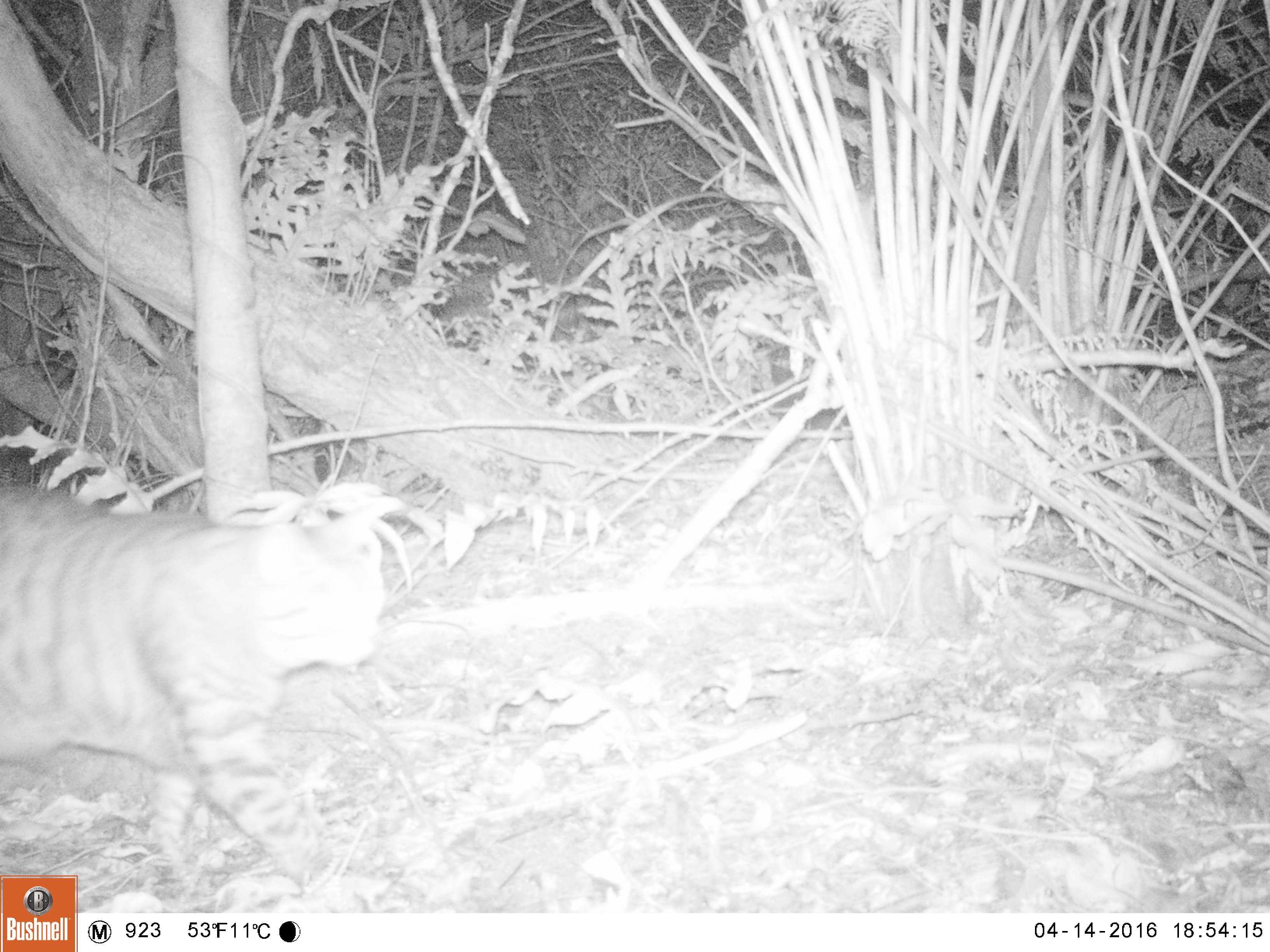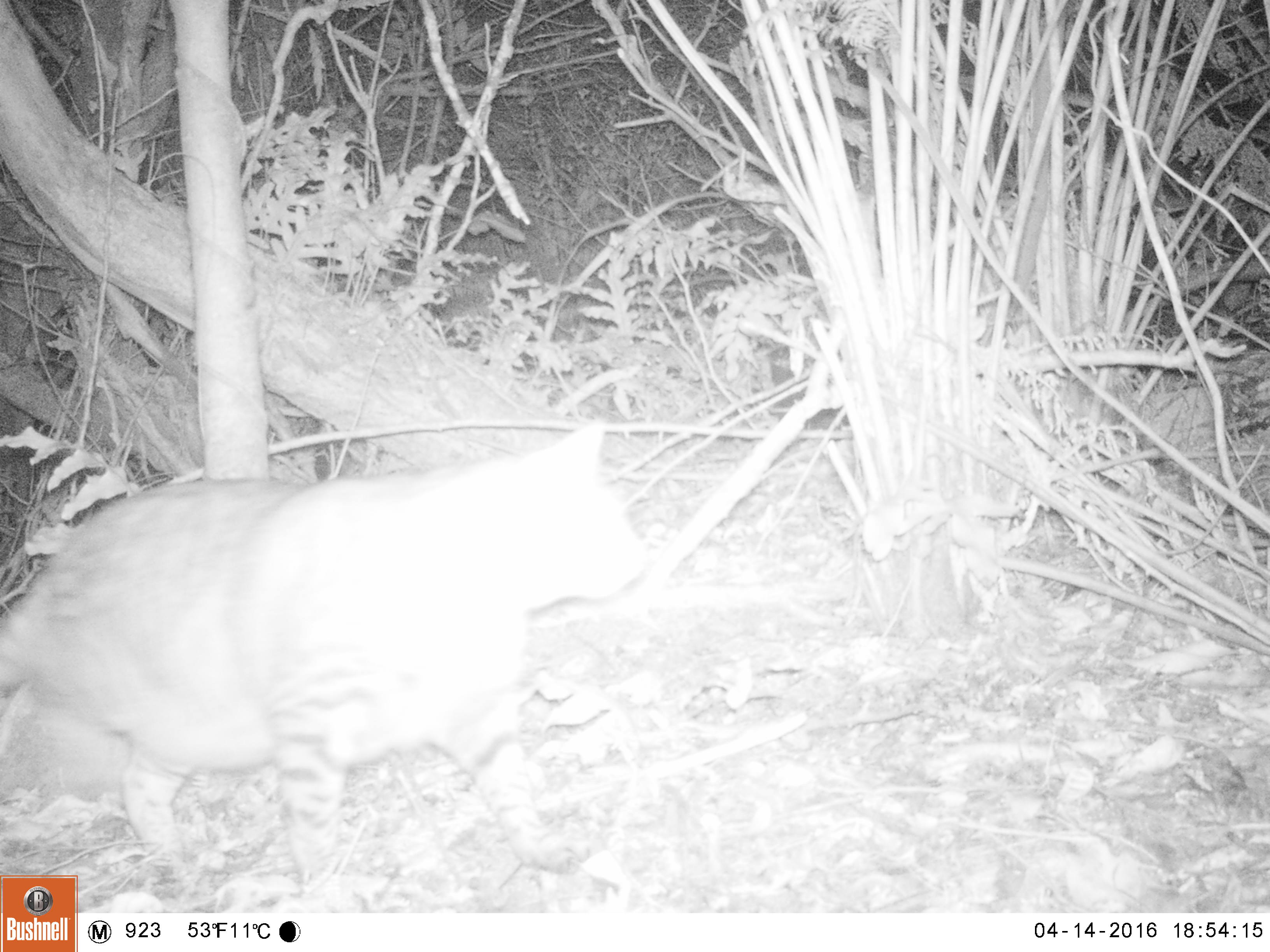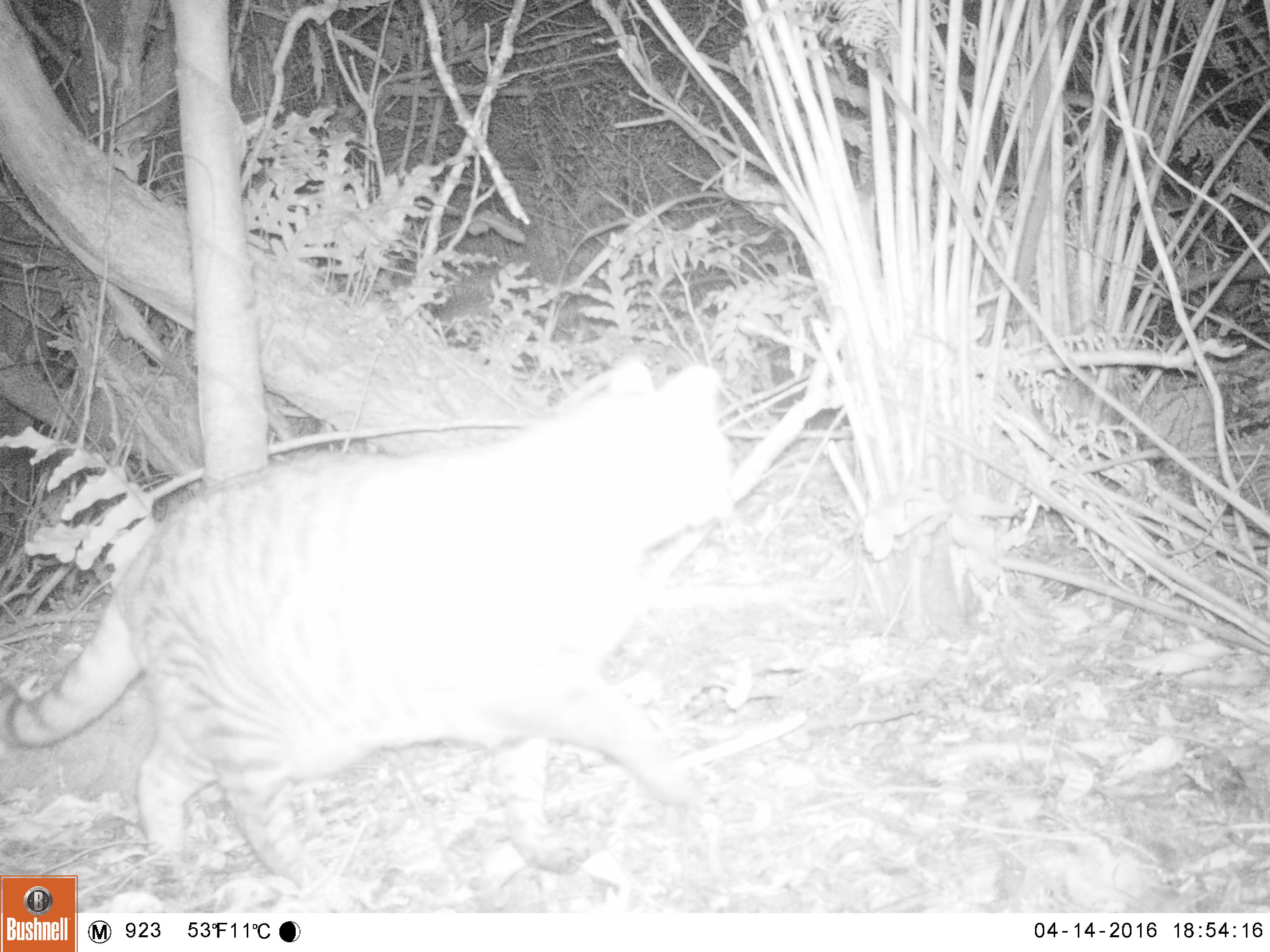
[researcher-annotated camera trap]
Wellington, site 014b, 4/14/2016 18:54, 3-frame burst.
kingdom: Animalia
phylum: Chordata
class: Mammalia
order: Carnivora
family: Felidae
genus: Felis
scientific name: Felis catus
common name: cat